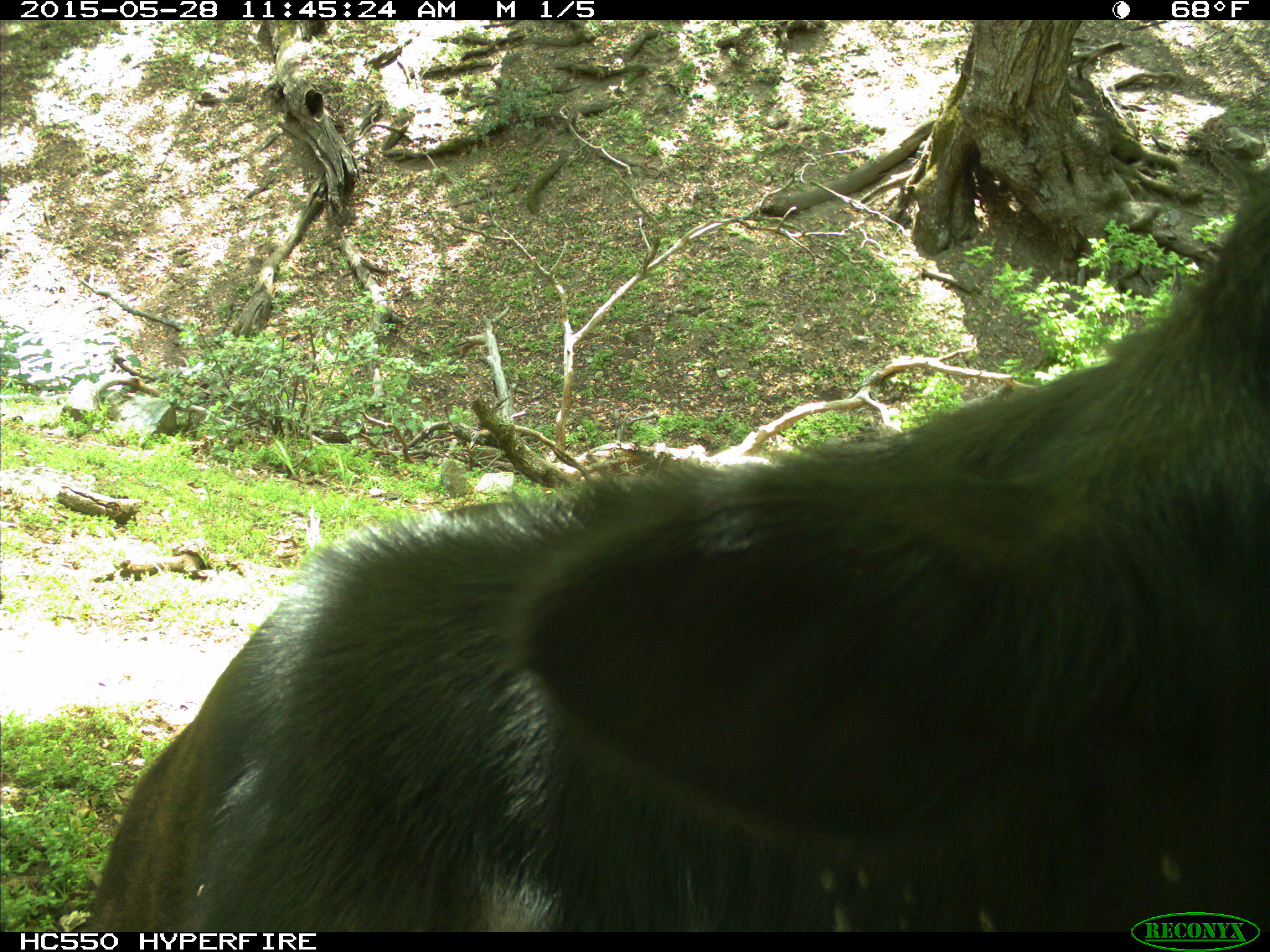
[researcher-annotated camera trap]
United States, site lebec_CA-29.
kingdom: Animalia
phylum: Chordata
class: Mammalia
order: Artiodactyla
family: Bovidae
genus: Bos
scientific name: Bos taurus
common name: domestic cow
Bos taurus (domestic cow).